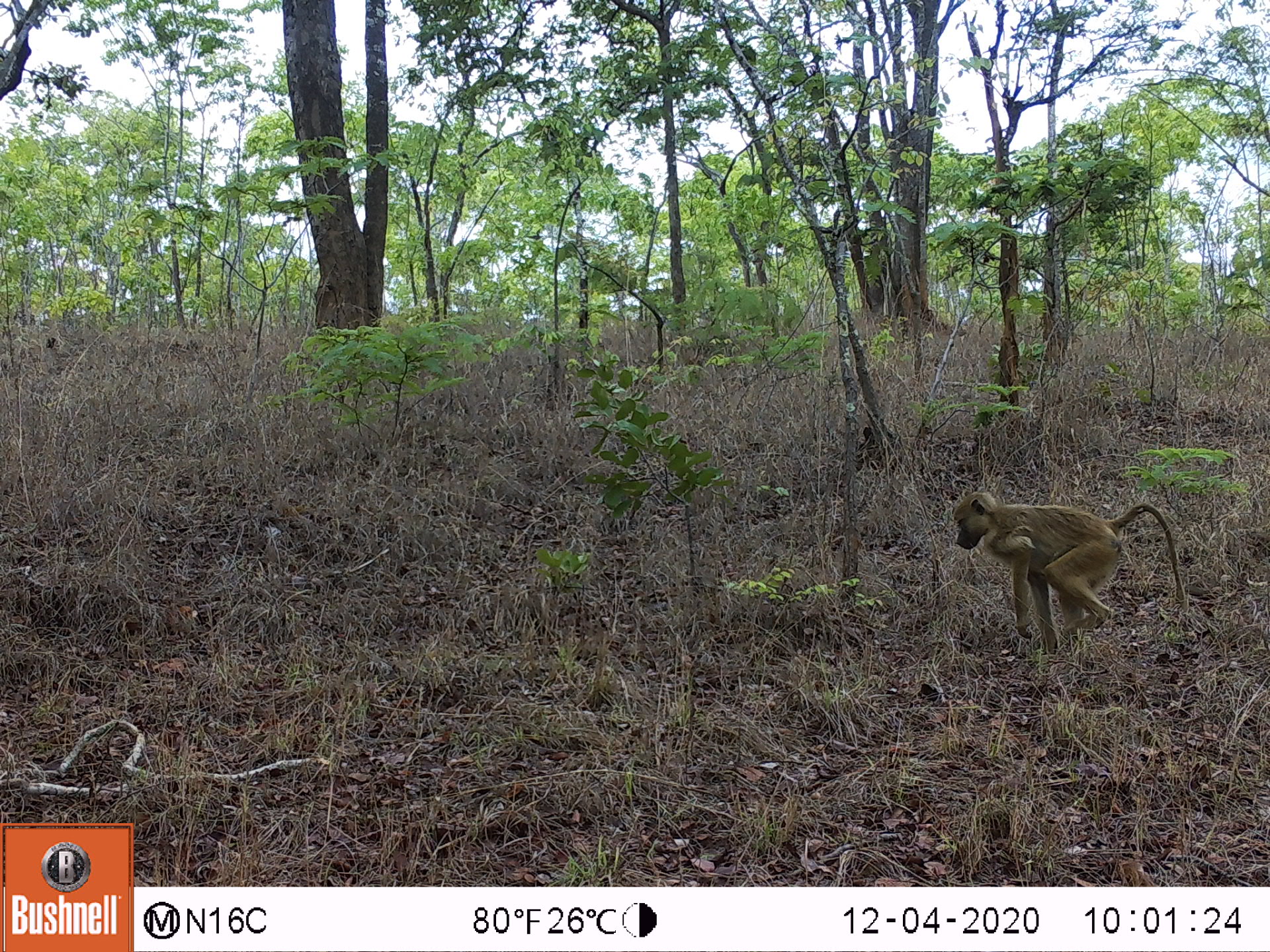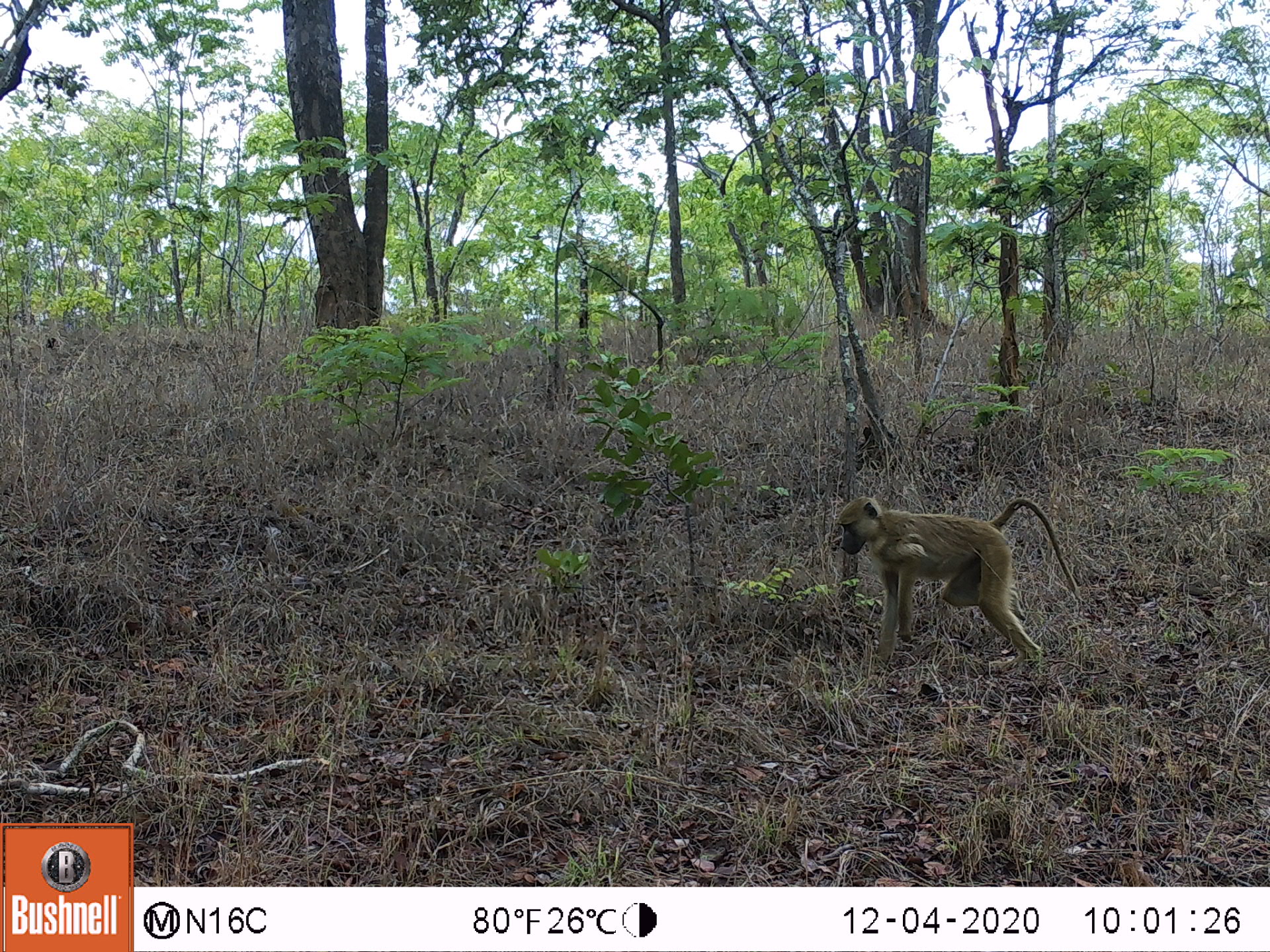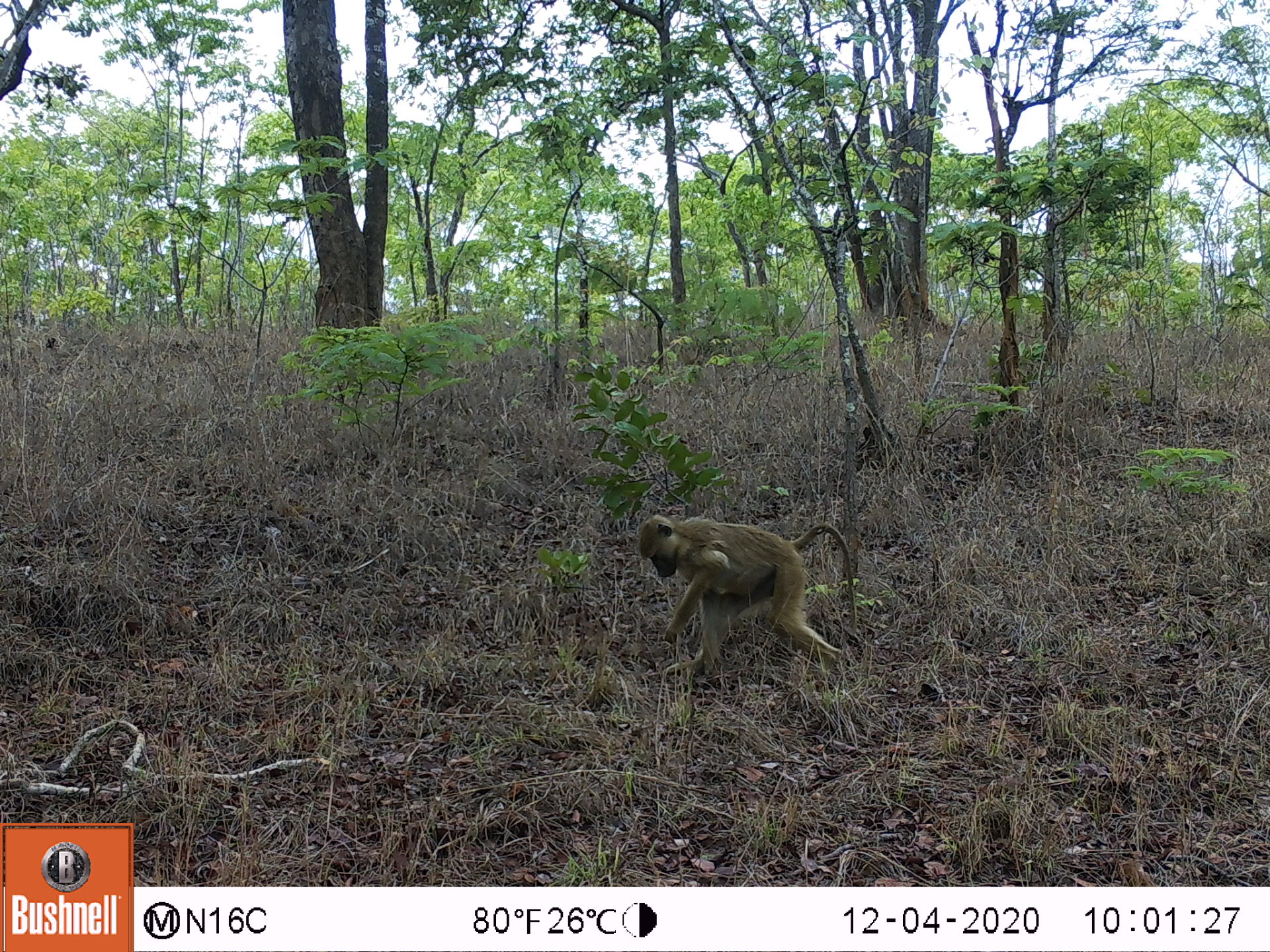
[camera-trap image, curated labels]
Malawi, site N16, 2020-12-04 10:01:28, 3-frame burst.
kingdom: Animalia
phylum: Chordata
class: Mammalia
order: Primates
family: Cercopithecidae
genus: Papio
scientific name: Papio cynocephalus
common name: yellow baboon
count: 1